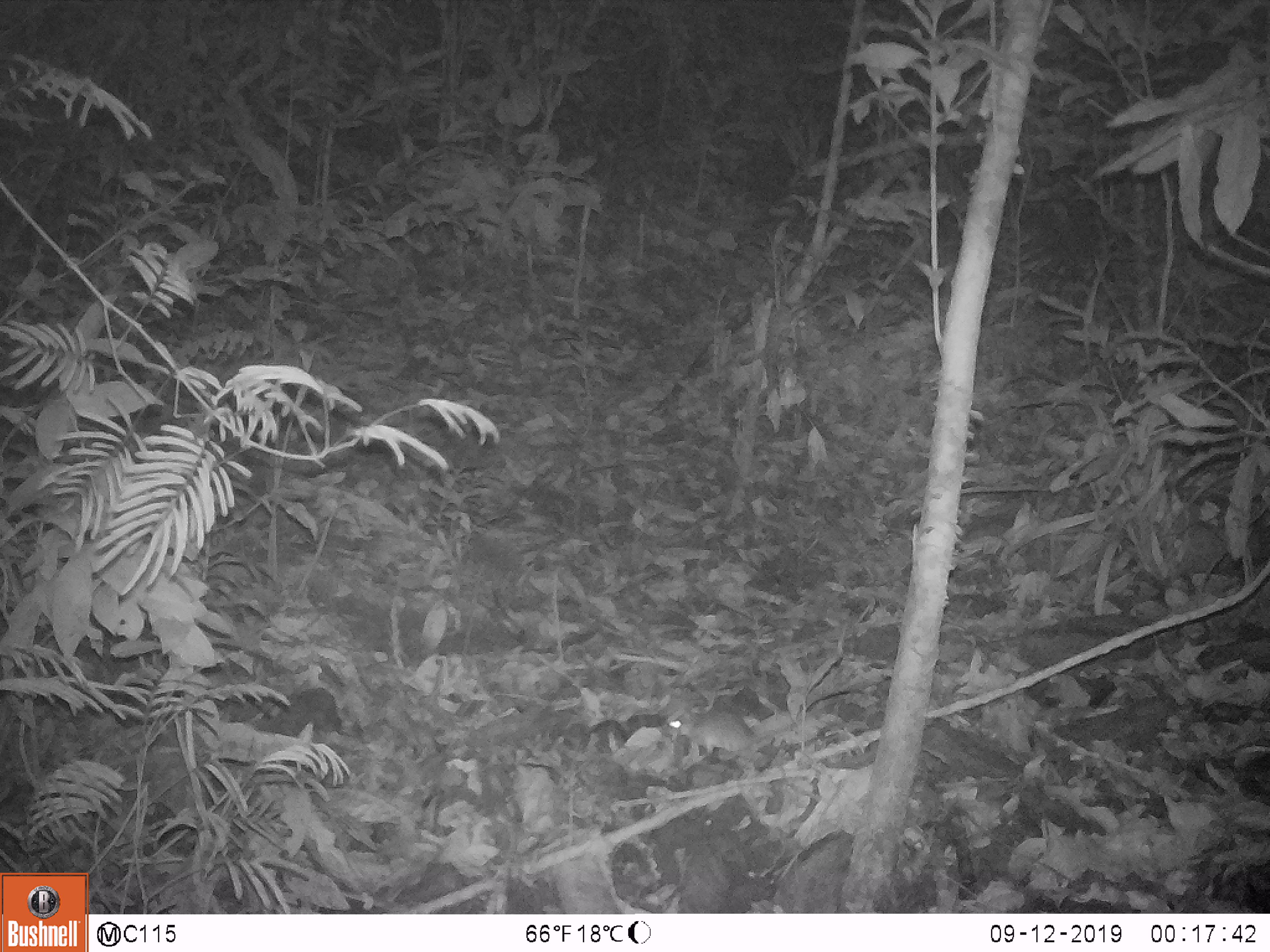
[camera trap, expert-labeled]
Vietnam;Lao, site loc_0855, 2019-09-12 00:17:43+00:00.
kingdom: Animalia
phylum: Chordata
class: Mammalia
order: Rodentia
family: Muridae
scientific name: Muridae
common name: old-world mice and rats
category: unidentified murid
Unidentified murid (old-world mice and rats) (Muridae). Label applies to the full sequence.